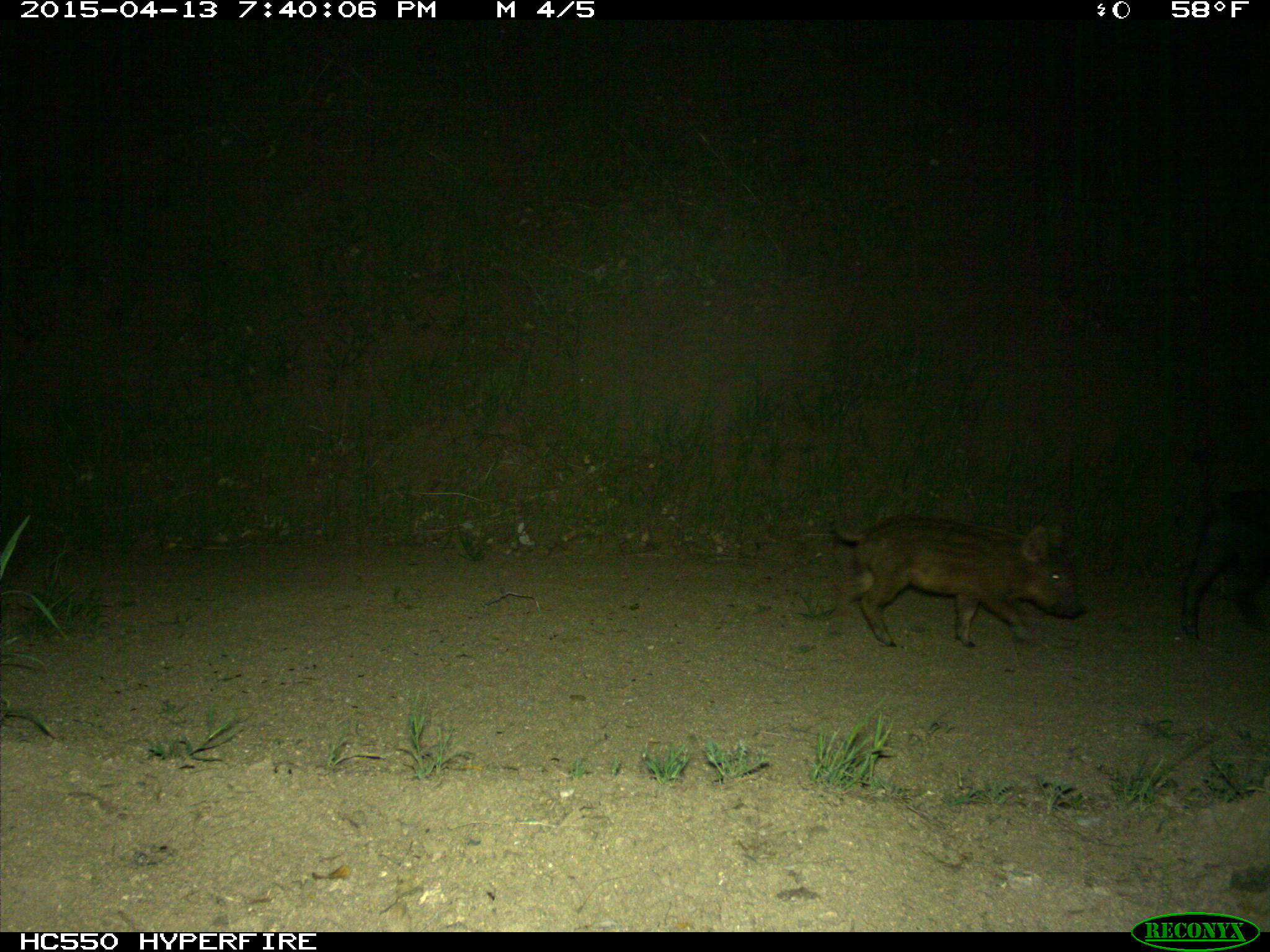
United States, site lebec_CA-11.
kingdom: Animalia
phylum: Chordata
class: Mammalia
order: Artiodactyla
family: Suidae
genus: Sus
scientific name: Sus scrofa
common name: wild boar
Sus scrofa (wild boar).